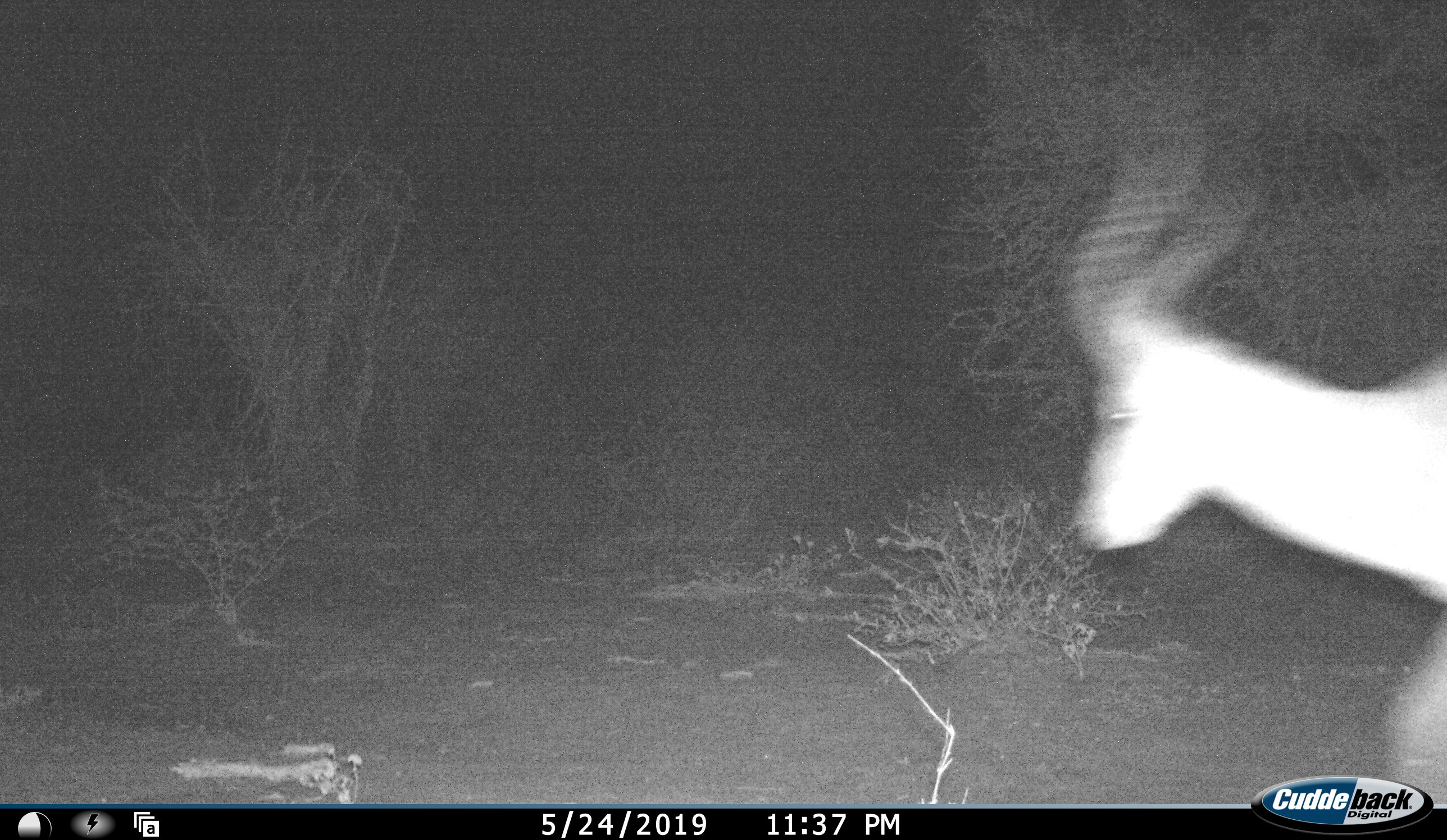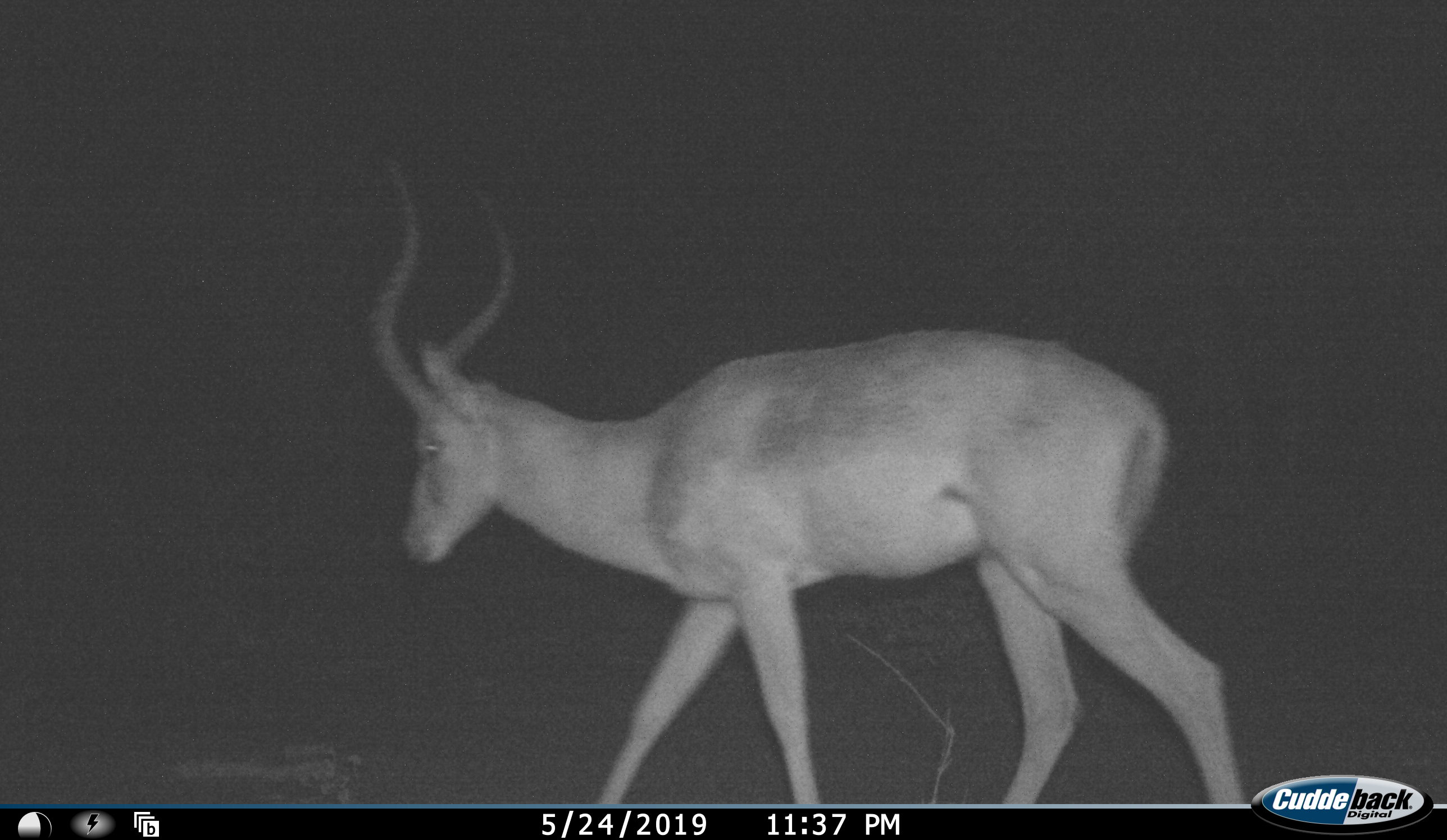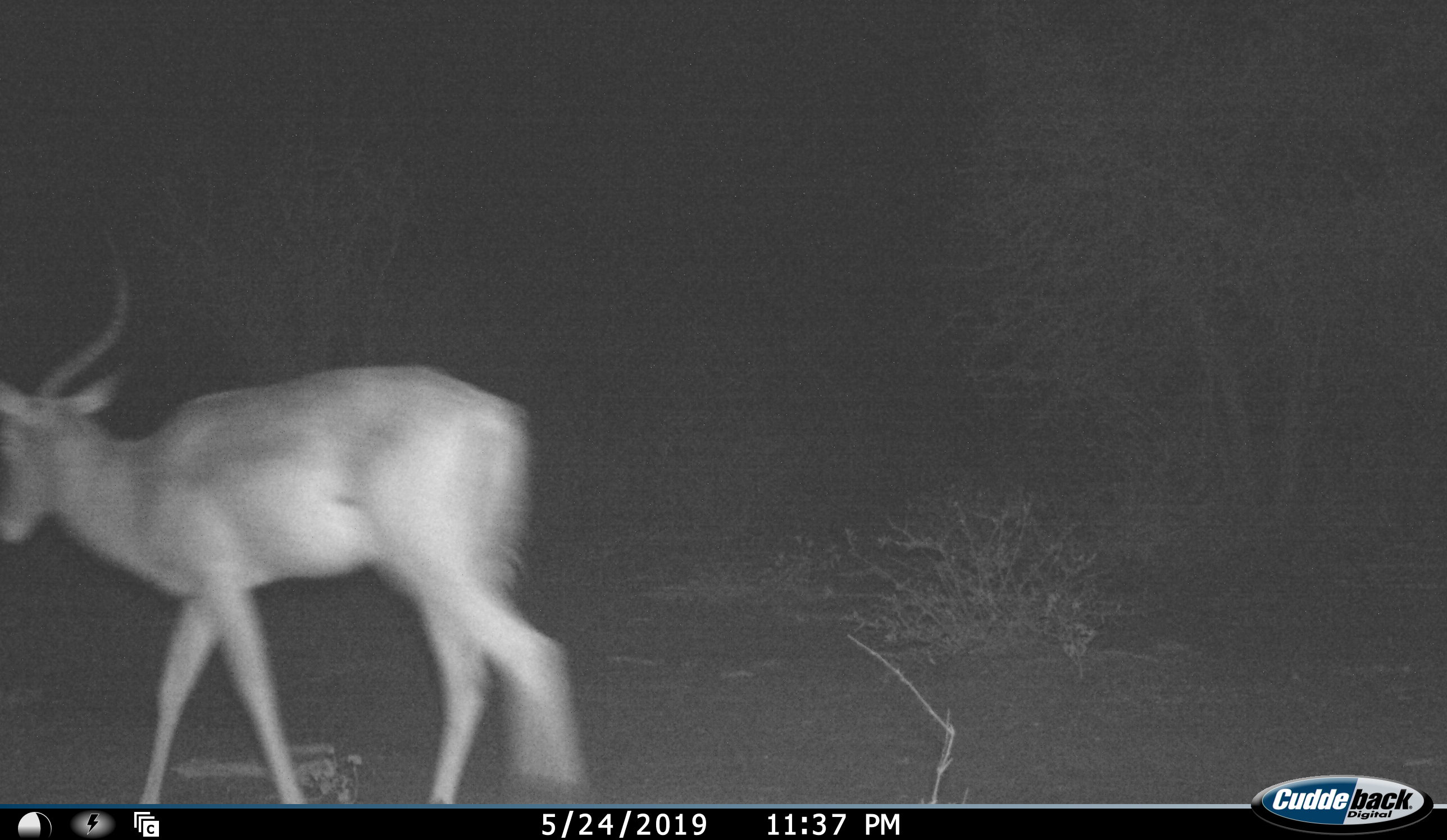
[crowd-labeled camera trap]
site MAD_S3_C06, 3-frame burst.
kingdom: Animalia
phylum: Chordata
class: Mammalia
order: Artiodactyla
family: Bovidae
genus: Aepyceros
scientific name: Aepyceros melampus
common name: impala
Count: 1.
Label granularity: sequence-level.